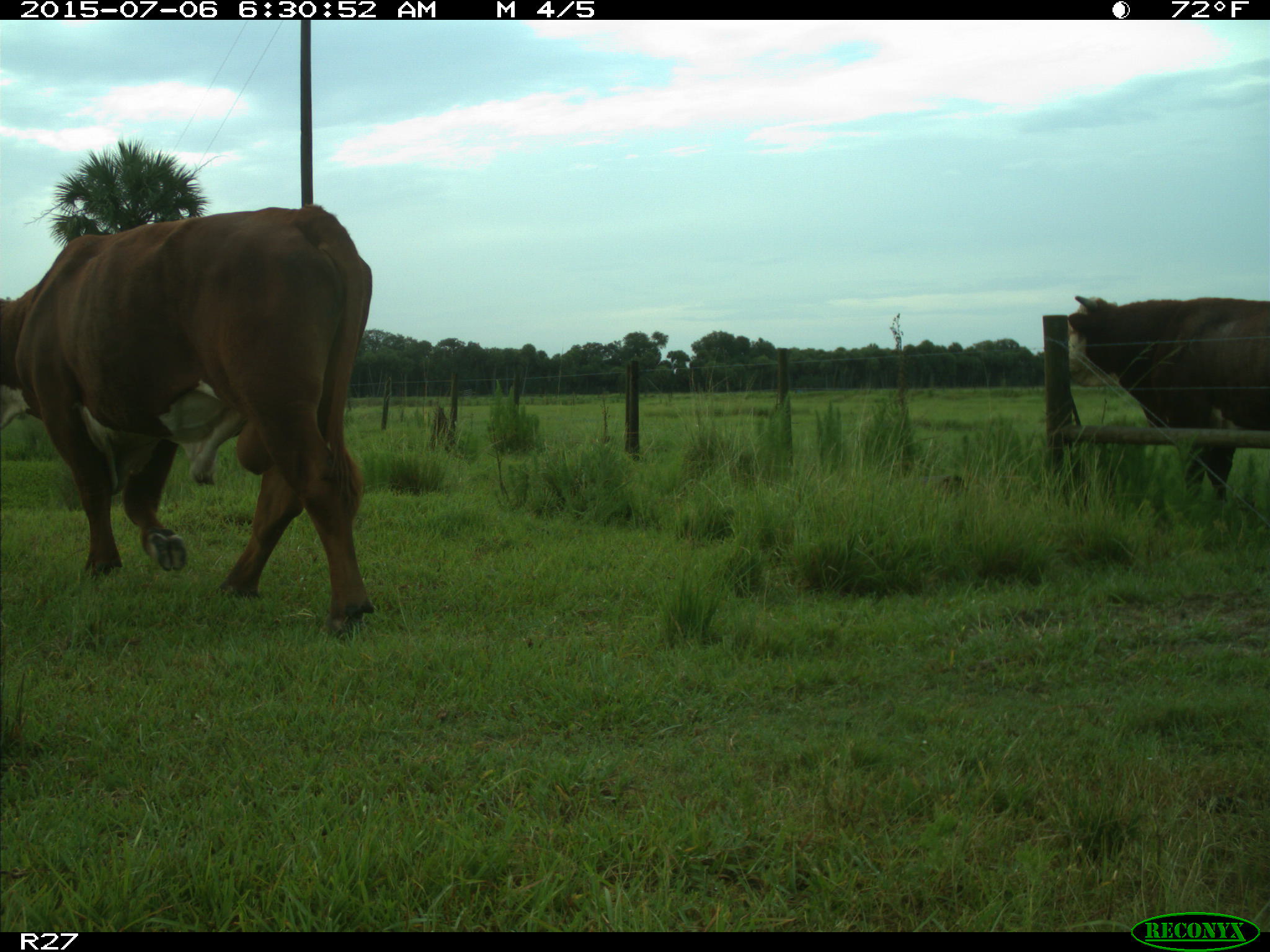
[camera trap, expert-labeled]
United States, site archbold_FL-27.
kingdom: Animalia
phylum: Chordata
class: Mammalia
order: Artiodactyla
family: Bovidae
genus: Bos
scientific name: Bos taurus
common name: domestic cow